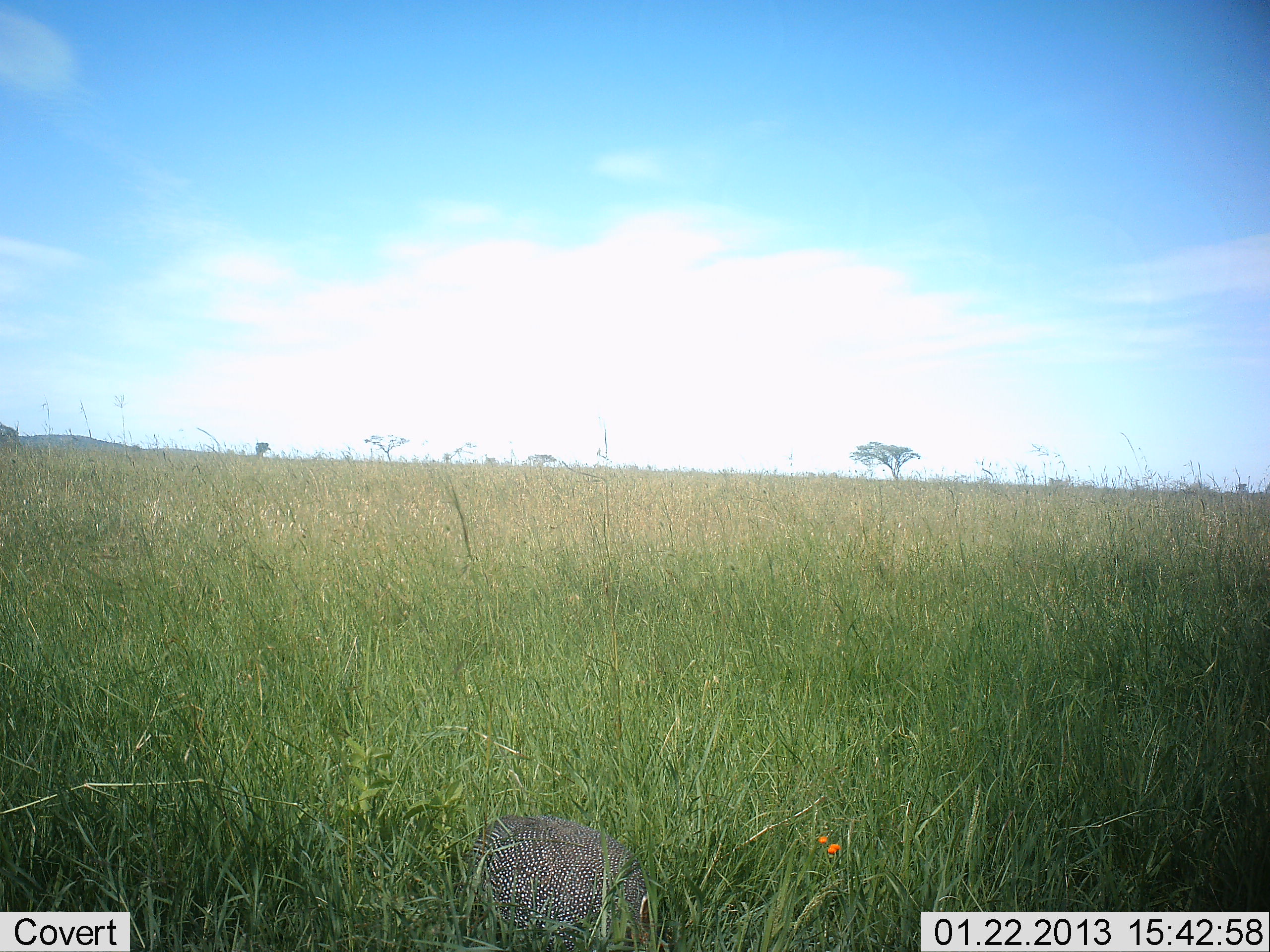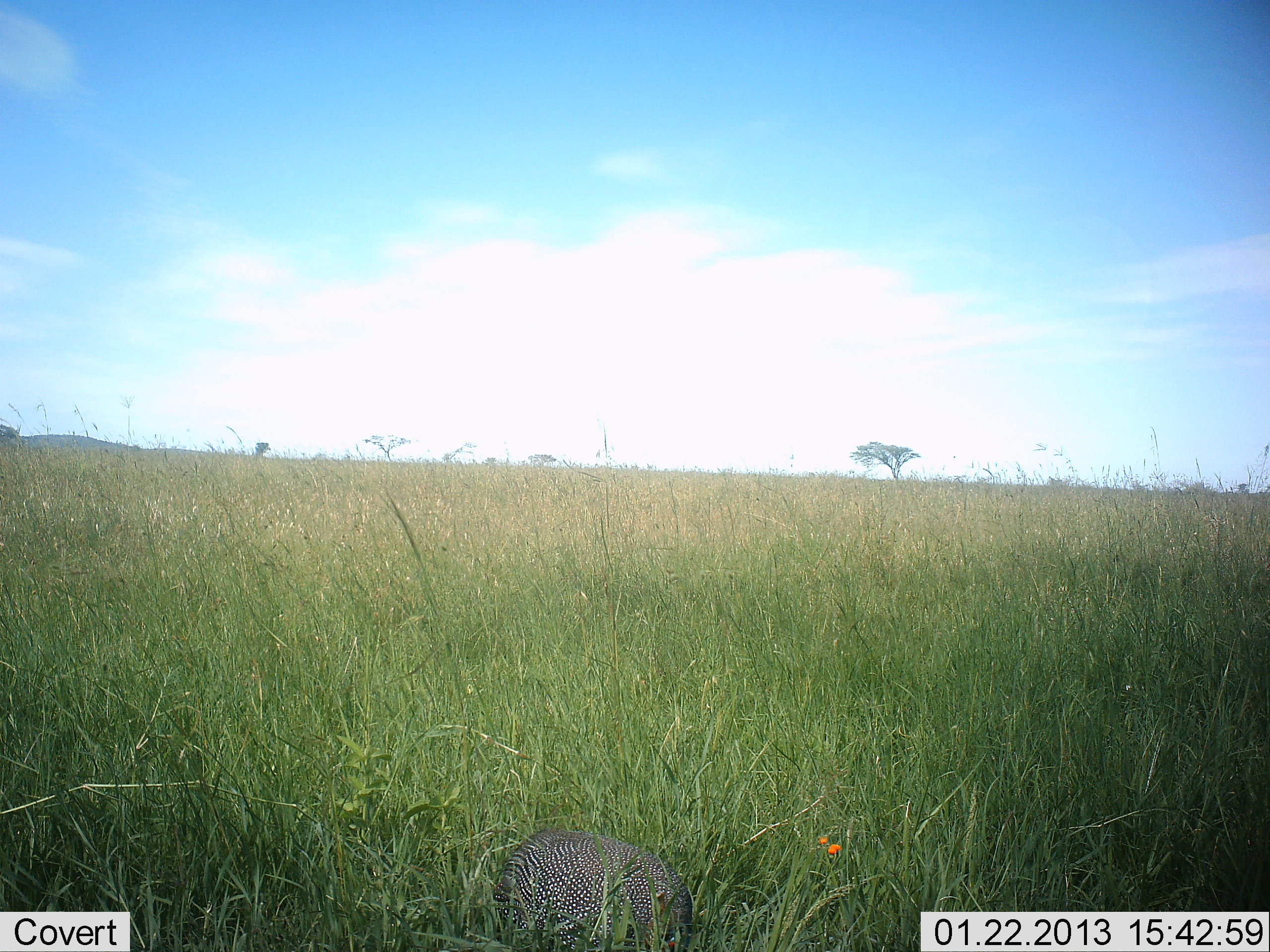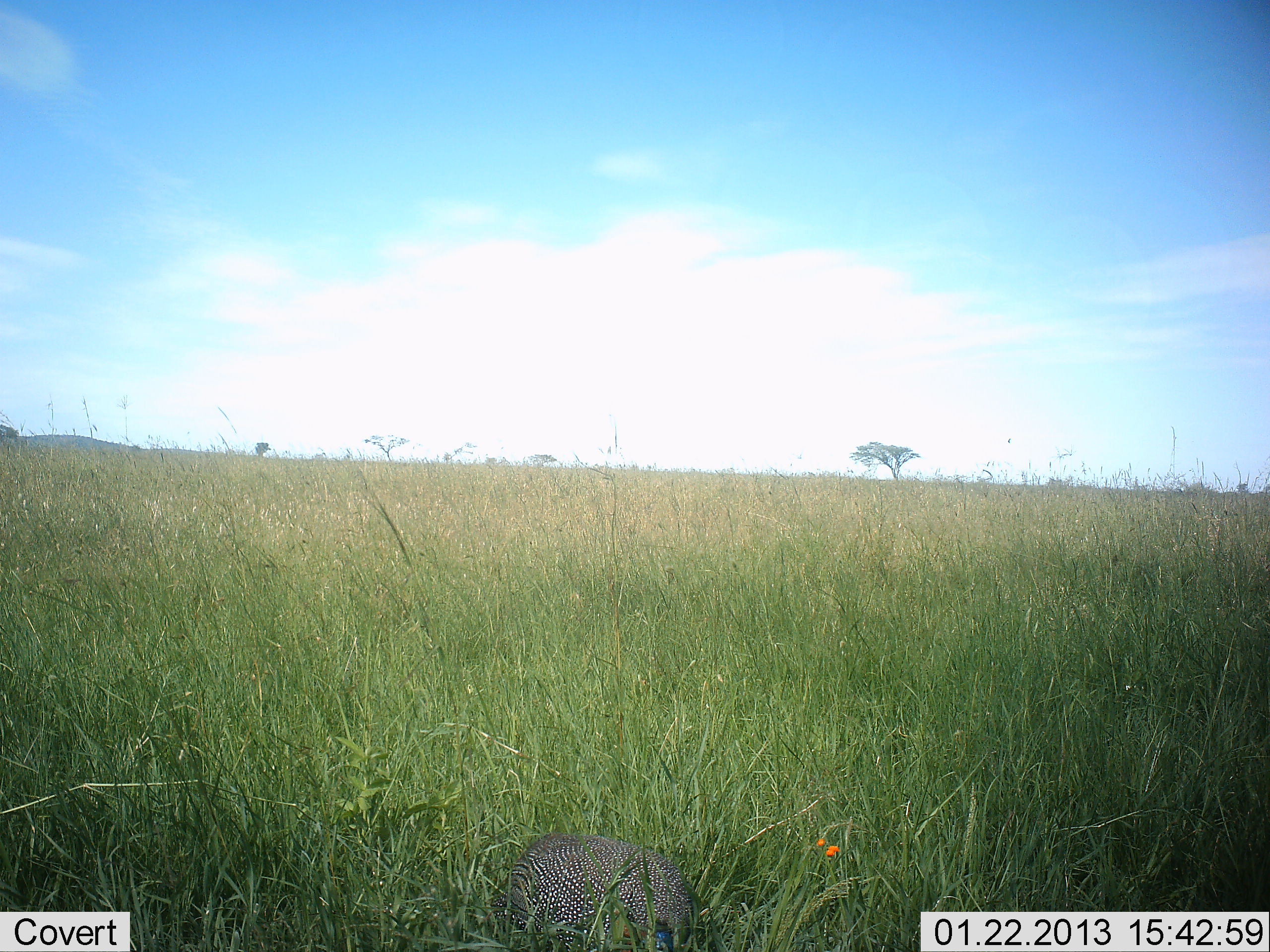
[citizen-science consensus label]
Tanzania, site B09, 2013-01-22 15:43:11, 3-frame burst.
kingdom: Animalia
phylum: Chordata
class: Aves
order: Galliformes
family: Numididae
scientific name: Numididae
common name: guinea fowl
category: guineafowl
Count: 1.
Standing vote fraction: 43%.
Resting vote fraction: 5%.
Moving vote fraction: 43%.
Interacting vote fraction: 0%.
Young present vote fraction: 0%.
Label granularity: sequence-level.